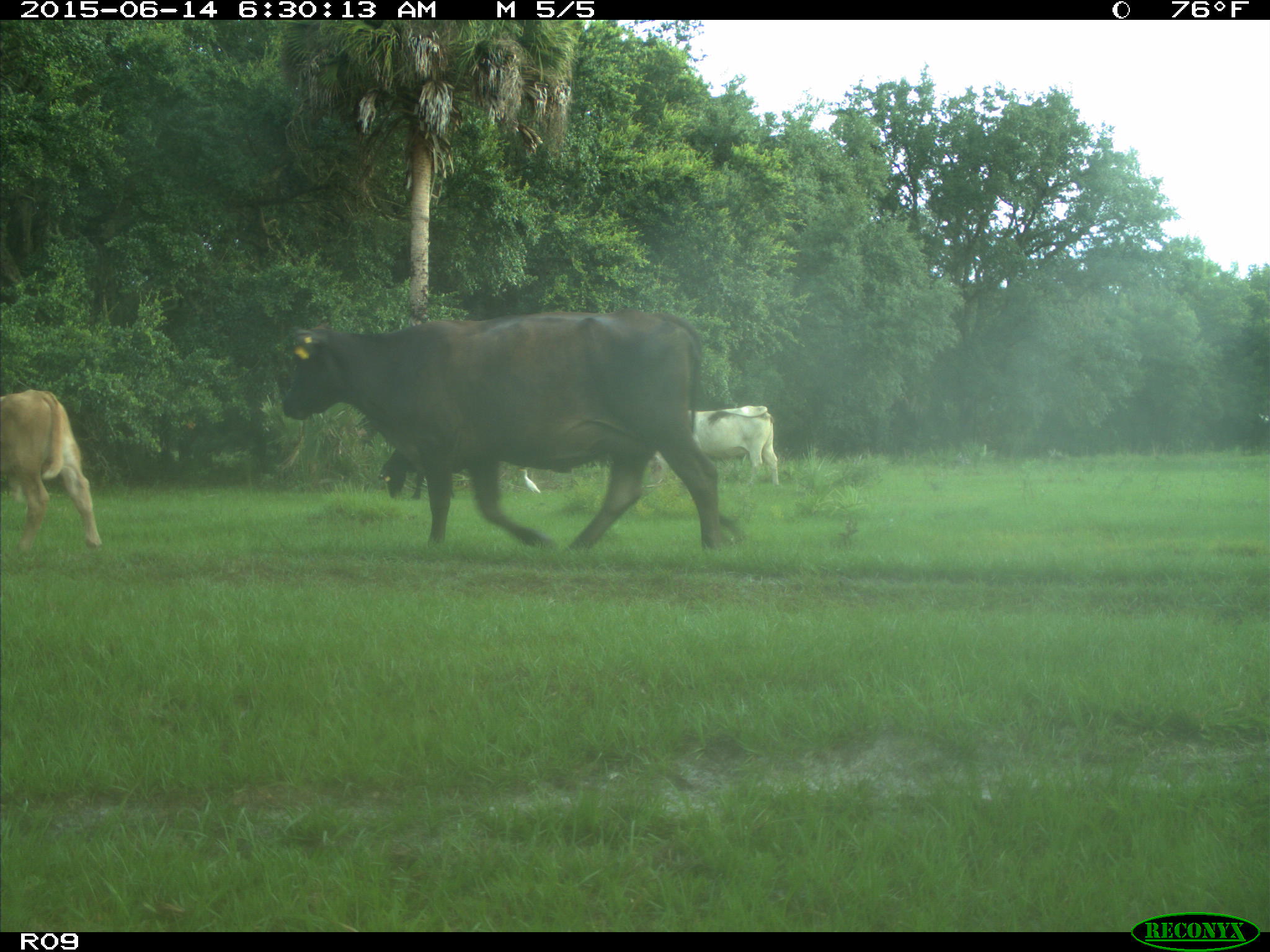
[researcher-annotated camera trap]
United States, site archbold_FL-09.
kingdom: Animalia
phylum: Chordata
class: Mammalia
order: Artiodactyla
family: Bovidae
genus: Bos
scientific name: Bos taurus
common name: domestic cow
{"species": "Bos taurus (domestic cow)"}